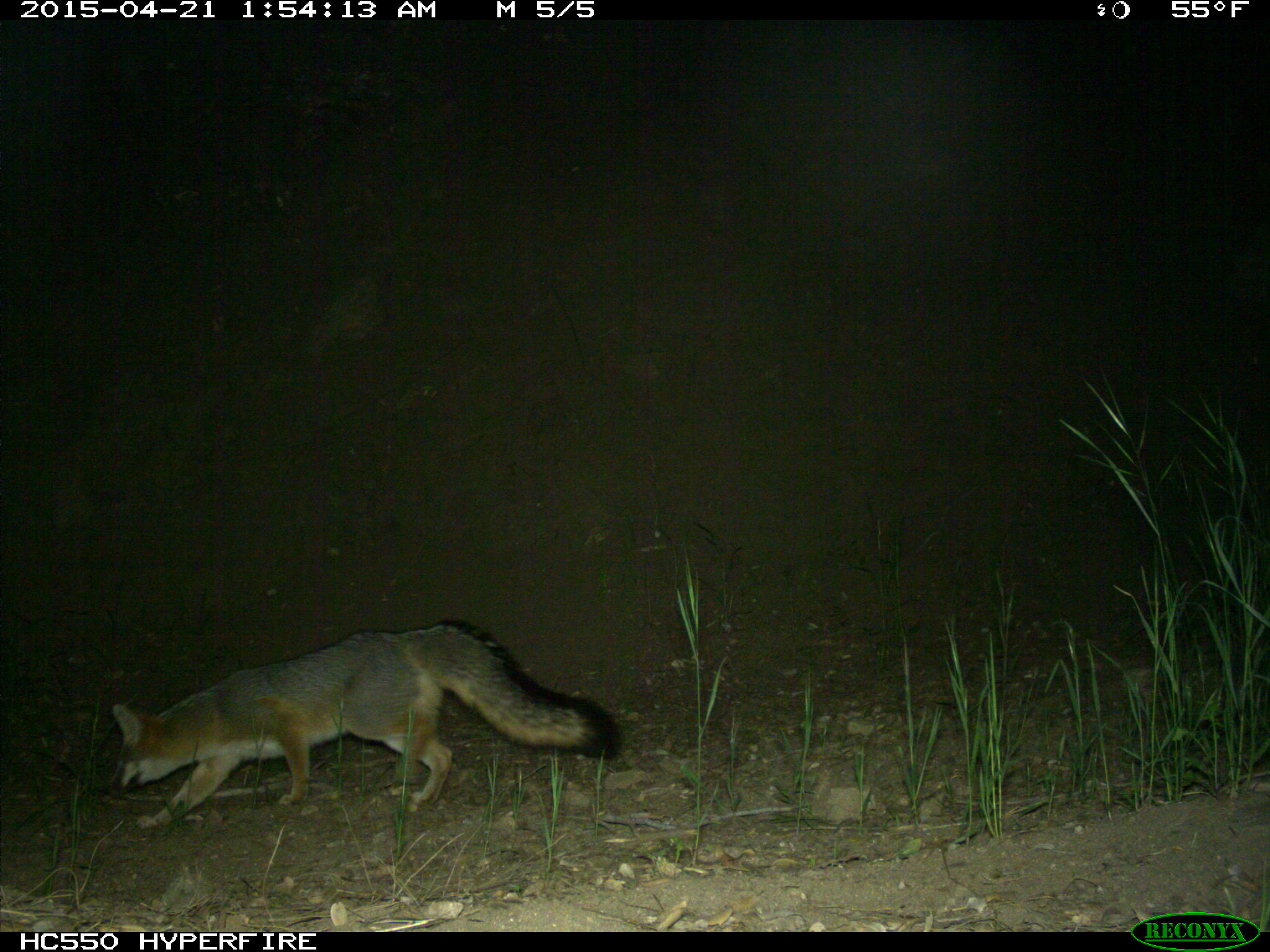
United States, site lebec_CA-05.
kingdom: Animalia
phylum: Chordata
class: Mammalia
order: Carnivora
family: Canidae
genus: Urocyon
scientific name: Urocyon cinereoargenteus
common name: gray fox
Urocyon cinereoargenteus (gray fox).